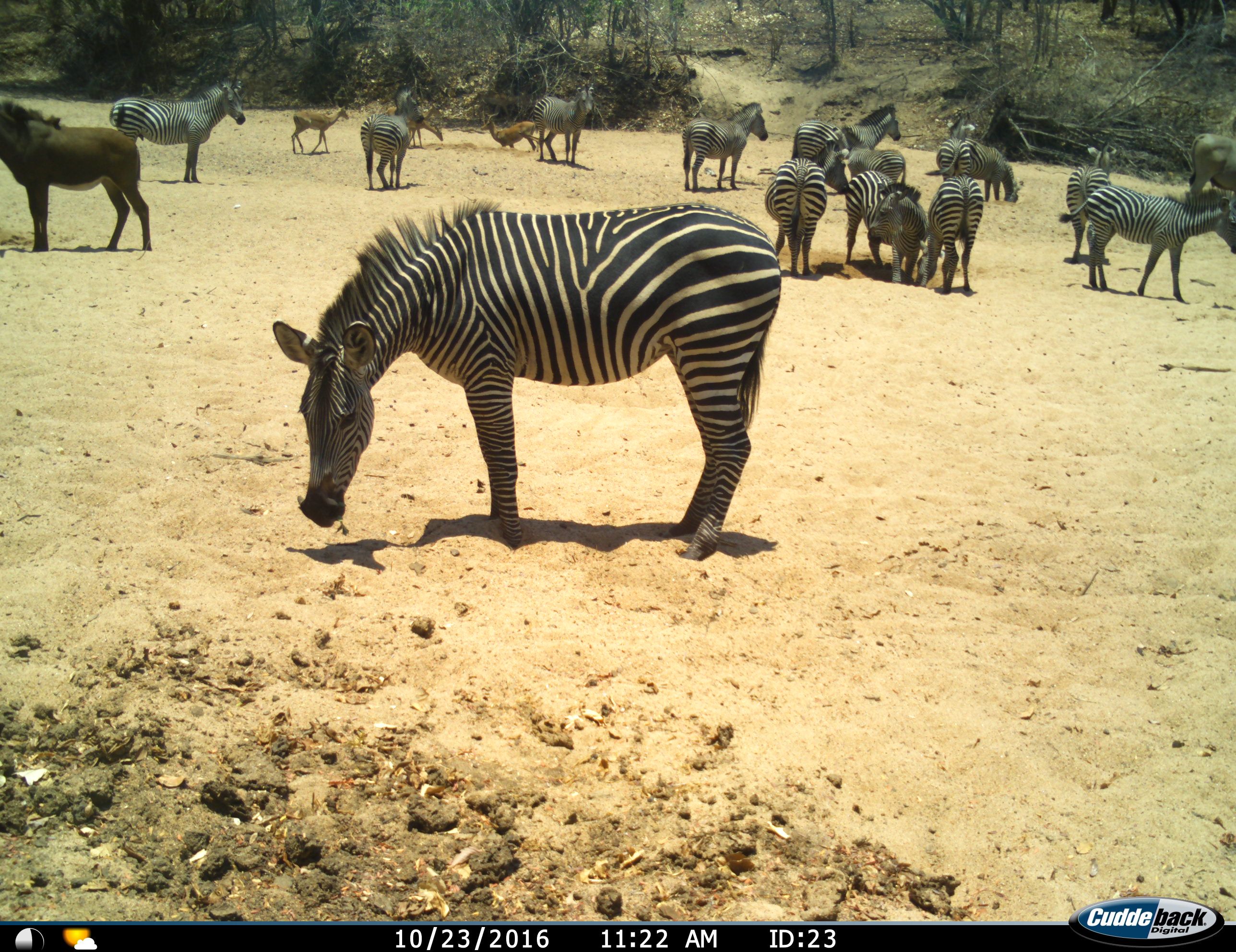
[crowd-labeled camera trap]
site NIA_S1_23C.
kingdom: Animalia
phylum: Chordata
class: Mammalia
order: Artiodactyla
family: Bovidae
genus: Tragelaphus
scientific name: Tragelaphus oryx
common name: eland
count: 1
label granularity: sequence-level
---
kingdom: Animalia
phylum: Chordata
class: Mammalia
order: Artiodactyla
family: Bovidae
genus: Aepyceros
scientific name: Aepyceros melampus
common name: impala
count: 3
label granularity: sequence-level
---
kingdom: Animalia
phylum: Chordata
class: Mammalia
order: Artiodactyla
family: Bovidae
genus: Hippotragus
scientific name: Hippotragus niger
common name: sable antelope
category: sable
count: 1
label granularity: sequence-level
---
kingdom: Animalia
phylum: Chordata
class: Mammalia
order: Perissodactyla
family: Equidae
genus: Equus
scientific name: Equus quagga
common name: plains zebra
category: zebraplains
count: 11-50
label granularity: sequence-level